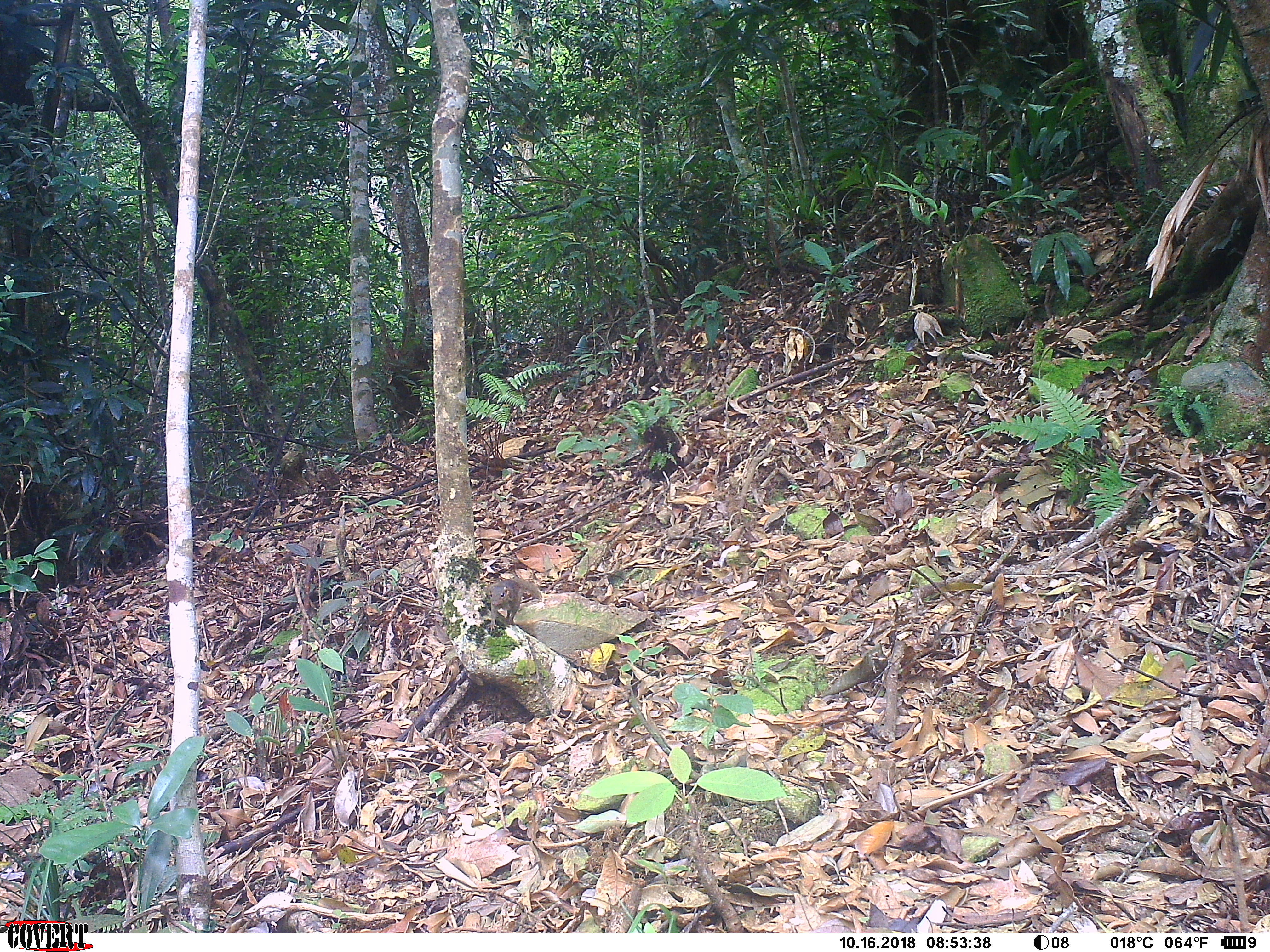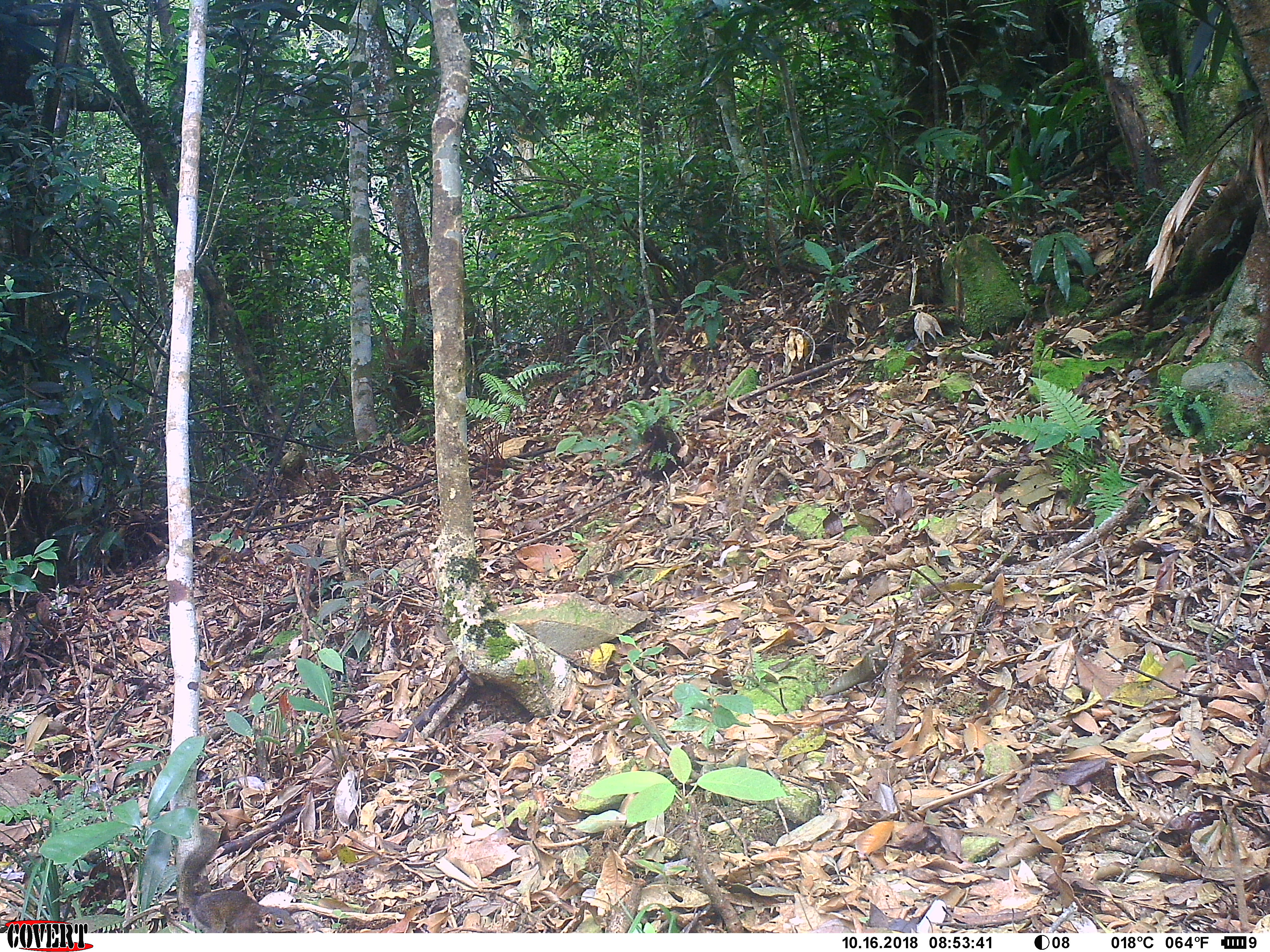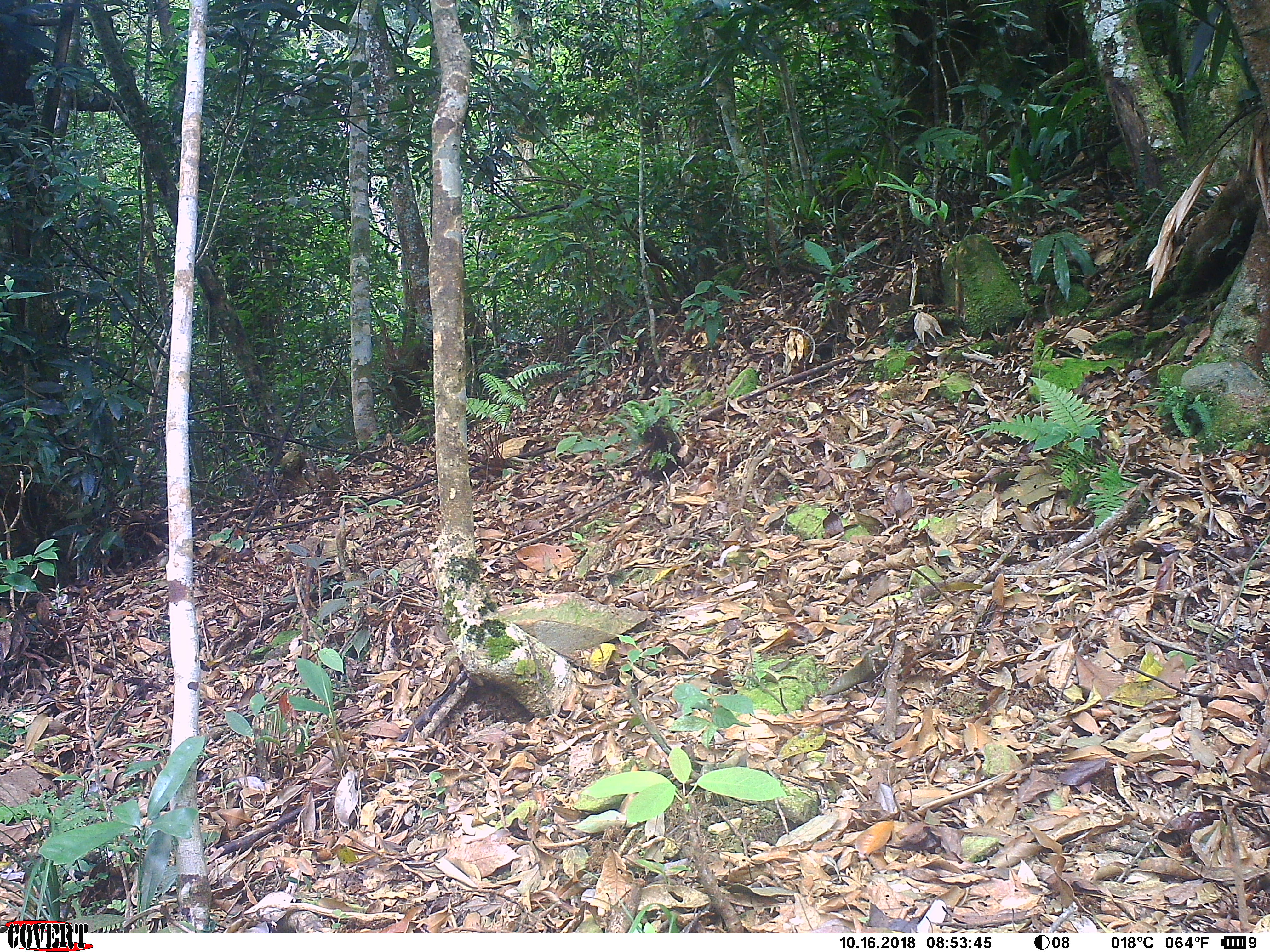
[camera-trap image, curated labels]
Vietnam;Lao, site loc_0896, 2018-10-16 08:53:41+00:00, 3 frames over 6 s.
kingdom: Animalia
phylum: Chordata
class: Mammalia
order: Scandentia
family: Tupaiidae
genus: Tupaia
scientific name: Tupaia belangeri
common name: northern treeshrew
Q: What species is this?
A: Northern treeshrew (Tupaia belangeri).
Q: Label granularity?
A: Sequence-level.